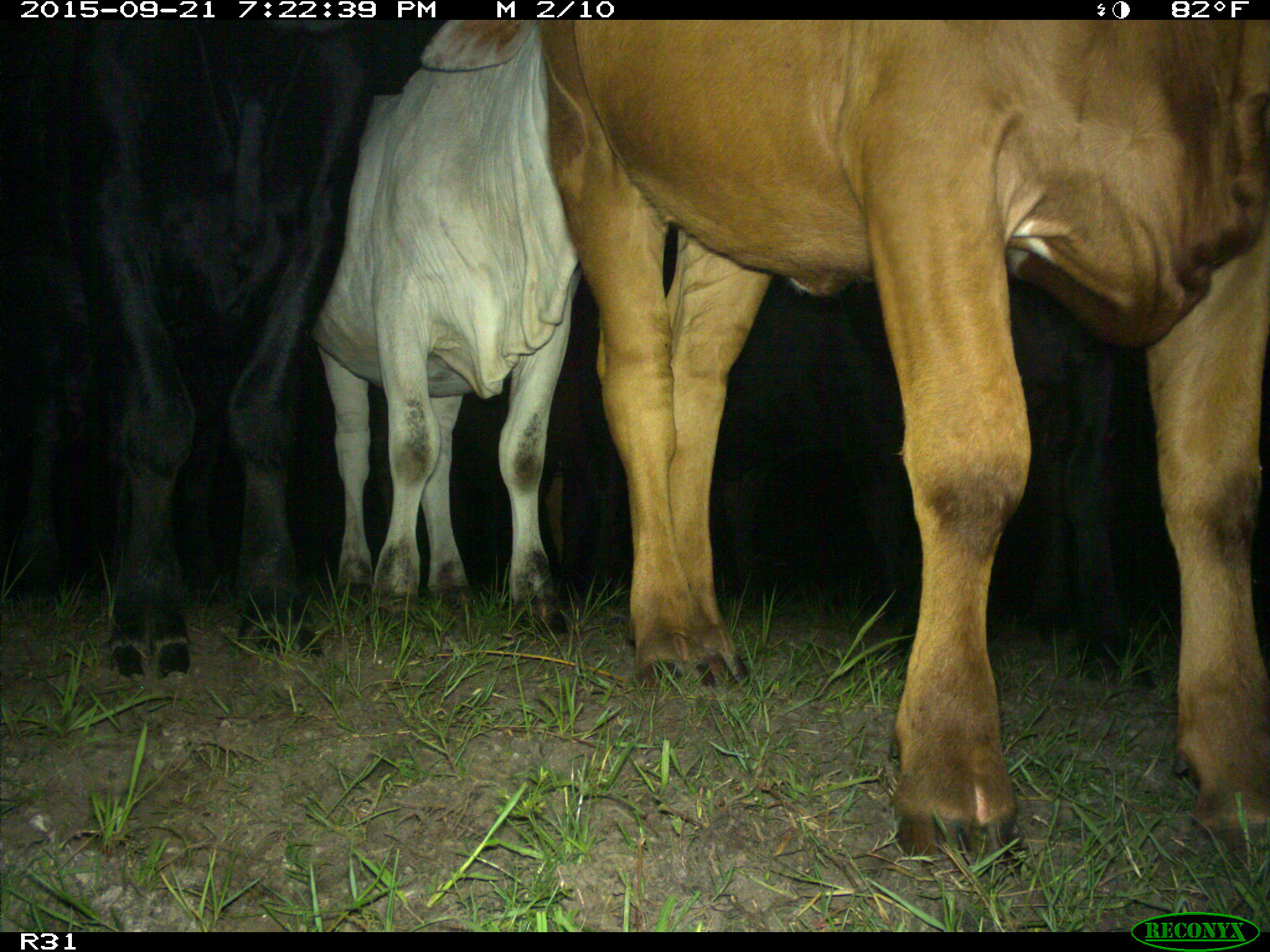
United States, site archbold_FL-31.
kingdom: Animalia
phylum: Chordata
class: Mammalia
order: Artiodactyla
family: Bovidae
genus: Bos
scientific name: Bos taurus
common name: domestic cow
Bos taurus (domestic cow).